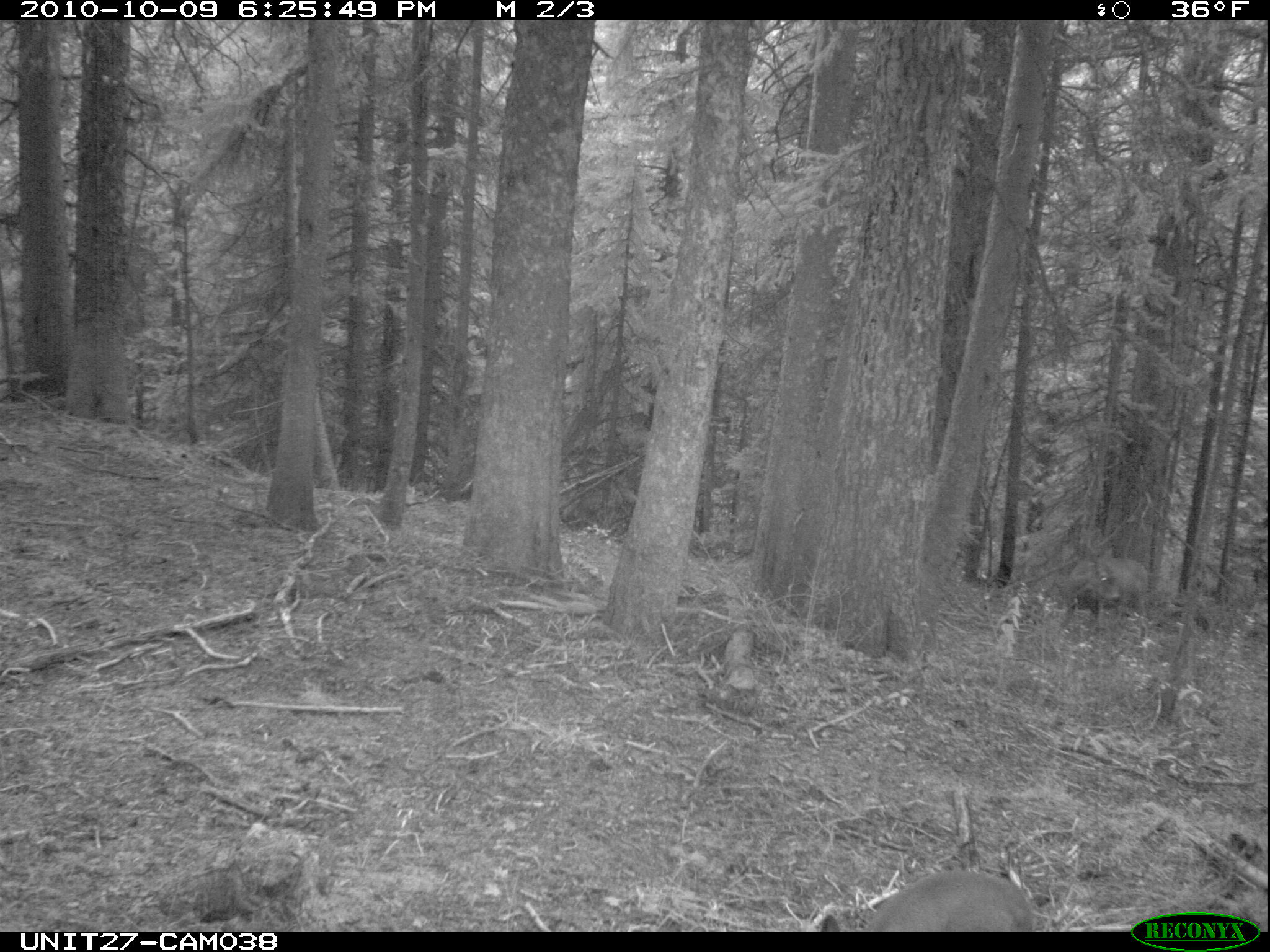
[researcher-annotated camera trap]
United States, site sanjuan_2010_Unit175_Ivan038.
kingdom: Animalia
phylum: Chordata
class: Mammalia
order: Artiodactyla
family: Cervidae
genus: Odocoileus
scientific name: Odocoileus hemionus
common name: mule deer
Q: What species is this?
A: Odocoileus hemionus (mule deer).